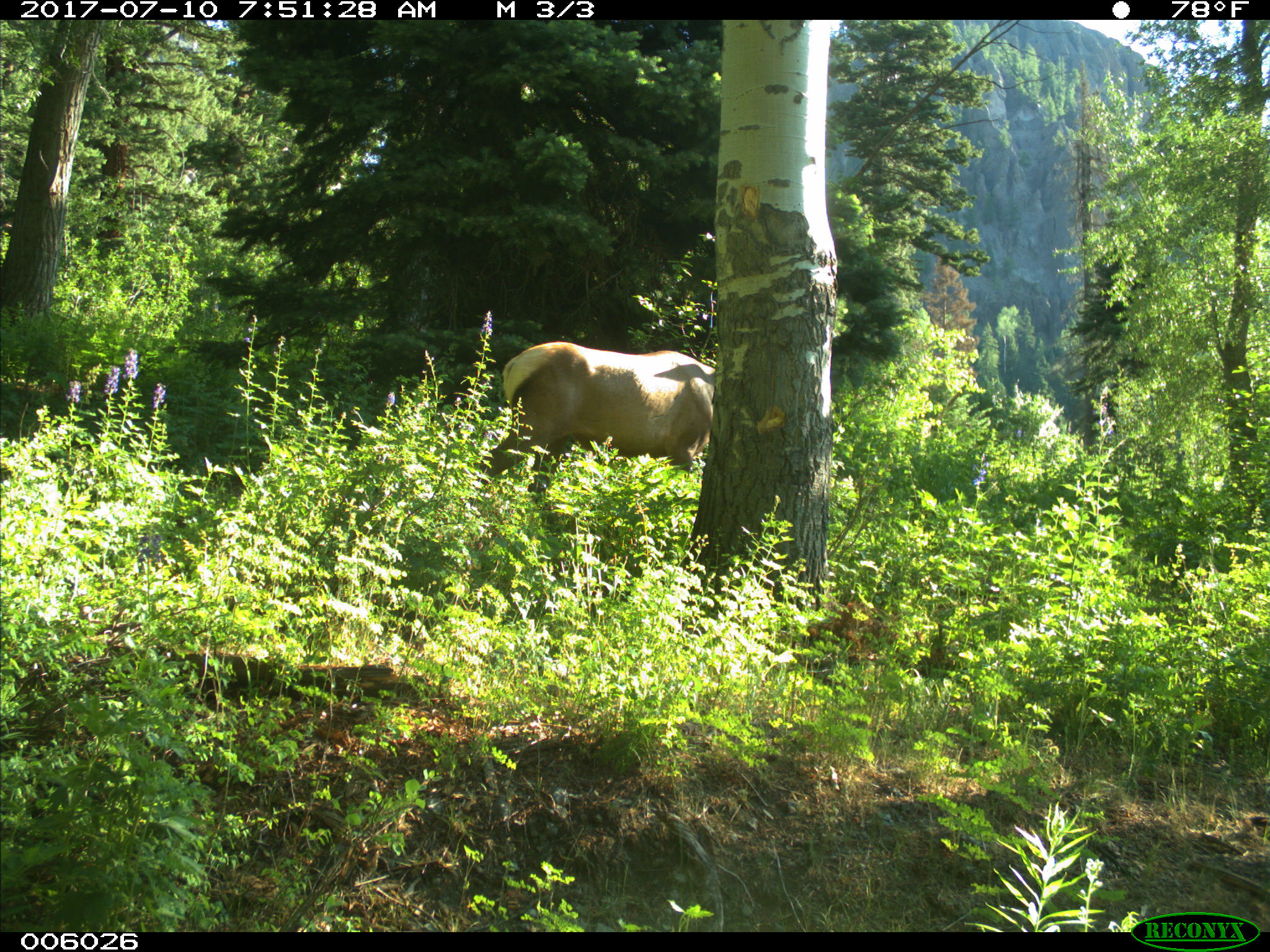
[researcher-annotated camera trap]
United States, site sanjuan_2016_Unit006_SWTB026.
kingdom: Animalia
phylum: Chordata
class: Mammalia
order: Artiodactyla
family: Cervidae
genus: Cervus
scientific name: Cervus elaphus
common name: red deer